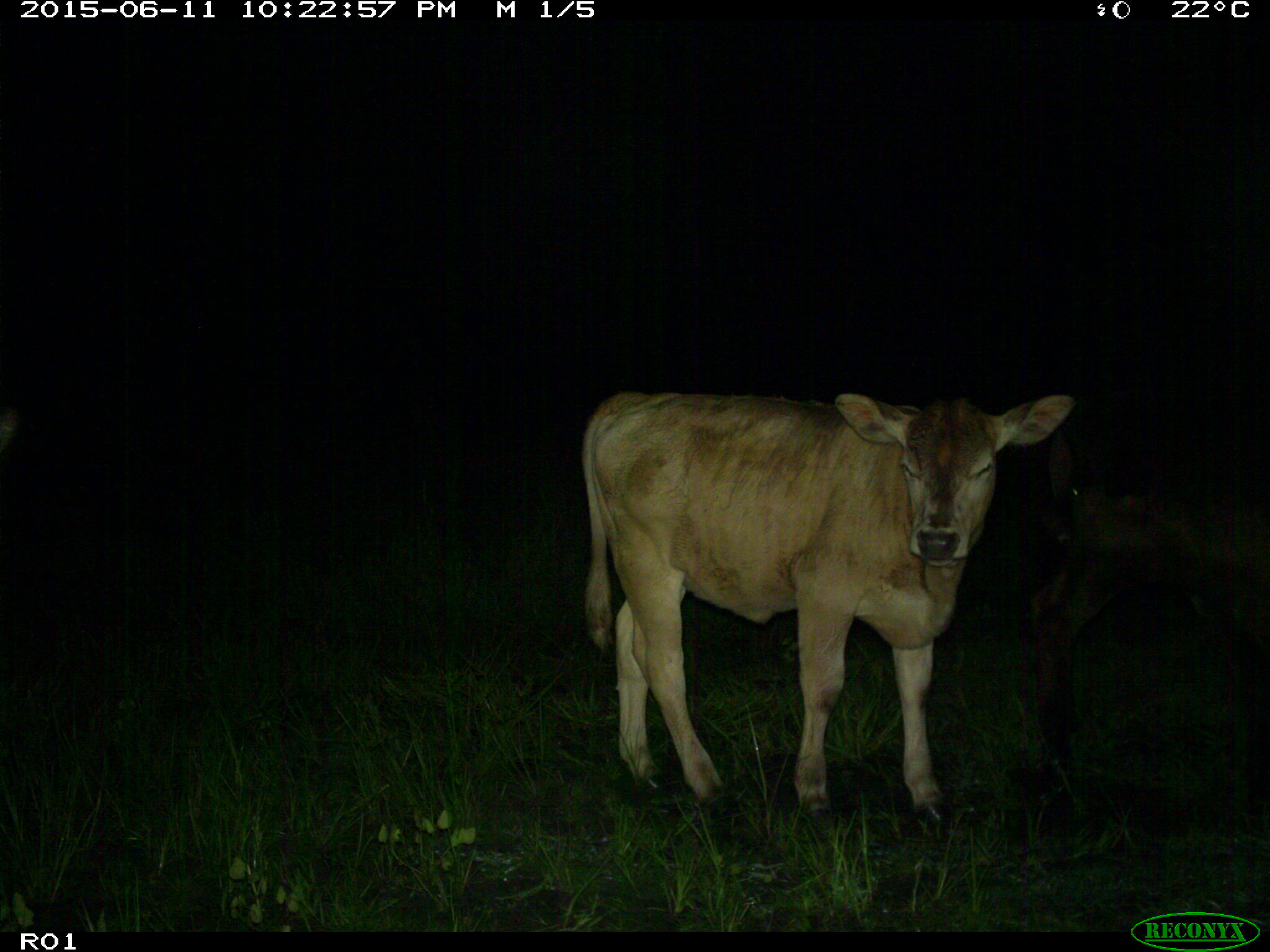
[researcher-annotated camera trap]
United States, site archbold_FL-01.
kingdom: Animalia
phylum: Chordata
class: Mammalia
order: Artiodactyla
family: Bovidae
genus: Bos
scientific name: Bos taurus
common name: domestic cow